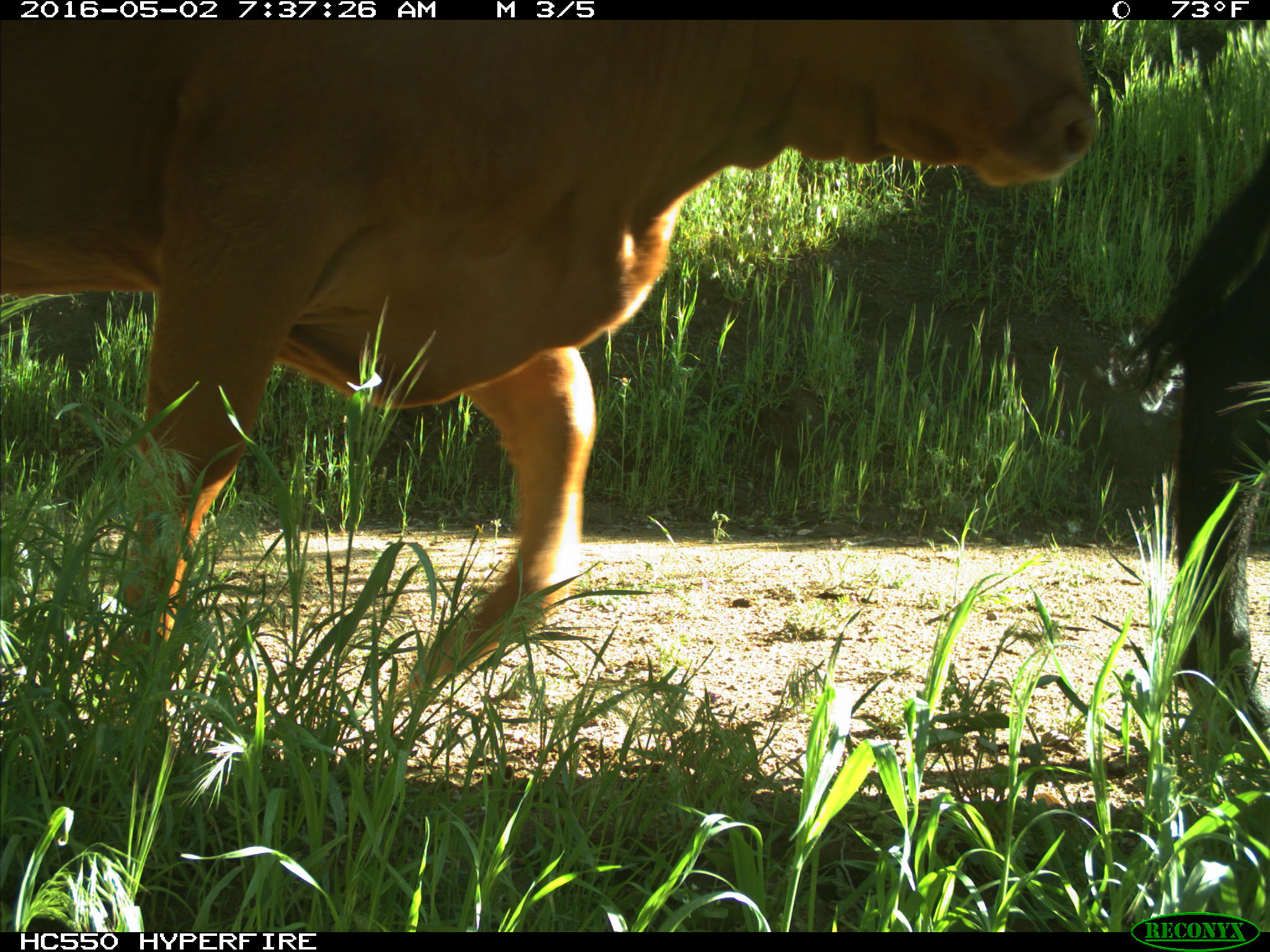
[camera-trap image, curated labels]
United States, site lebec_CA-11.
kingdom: Animalia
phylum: Chordata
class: Mammalia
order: Artiodactyla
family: Bovidae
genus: Bos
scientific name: Bos taurus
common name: domestic cow